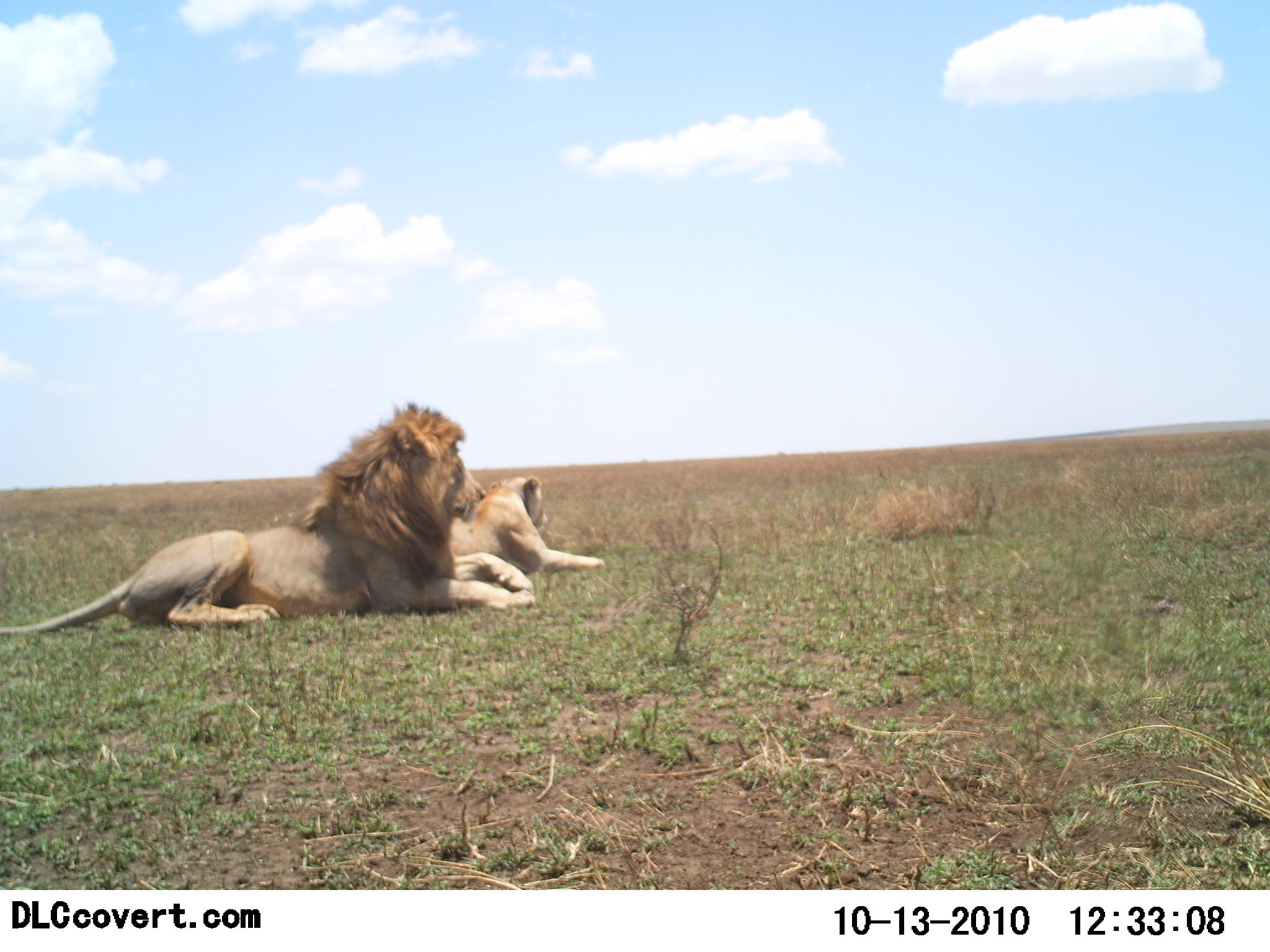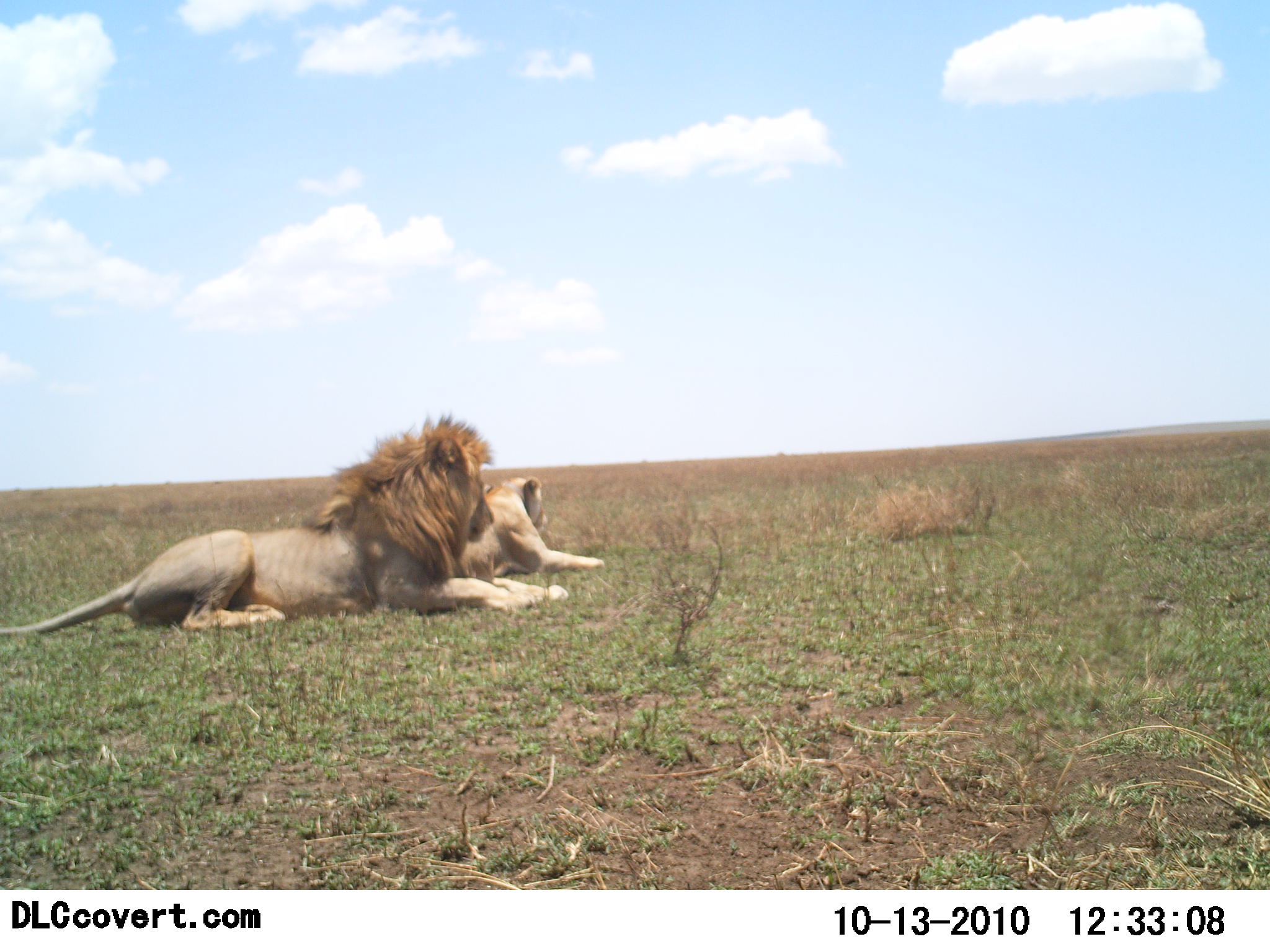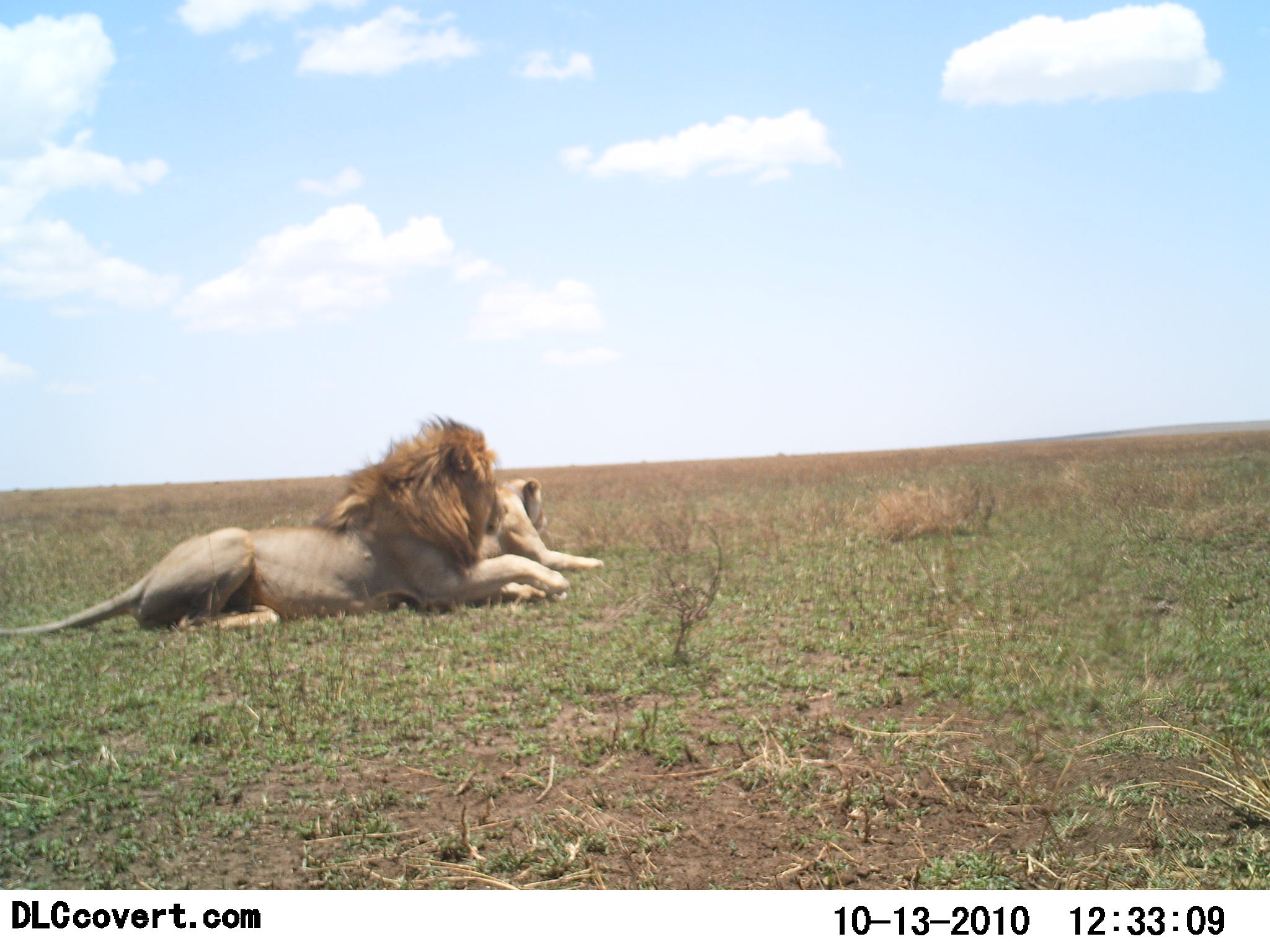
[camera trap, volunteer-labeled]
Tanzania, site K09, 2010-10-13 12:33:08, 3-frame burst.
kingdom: Animalia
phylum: Chordata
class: Mammalia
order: Carnivora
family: Felidae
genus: Panthera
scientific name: Panthera leo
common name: lion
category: lionfemale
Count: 1.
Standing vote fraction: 0%.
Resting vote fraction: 100%.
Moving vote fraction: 0%.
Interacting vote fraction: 0%.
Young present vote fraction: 0%.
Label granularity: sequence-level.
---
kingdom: Animalia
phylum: Chordata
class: Mammalia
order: Carnivora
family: Felidae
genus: Panthera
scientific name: Panthera leo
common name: lion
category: lionmale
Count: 1.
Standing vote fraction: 0%.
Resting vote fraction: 100%.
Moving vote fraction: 0%.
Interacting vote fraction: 0%.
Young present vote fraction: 0%.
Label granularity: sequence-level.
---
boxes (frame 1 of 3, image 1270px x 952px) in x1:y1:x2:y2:
animal: 1:400:540:640; 0:400:536:636; 443:472:608:583; 446:475:605:574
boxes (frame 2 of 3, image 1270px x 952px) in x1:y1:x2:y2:
animal: 0:412:569:639; 0:416:568:636; 460:475:608:580; 464:475:605:580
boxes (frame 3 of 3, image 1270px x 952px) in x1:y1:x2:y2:
animal: 0:415:571:640; 0:417:569:636; 477:477:605:575; 476:477:605:574